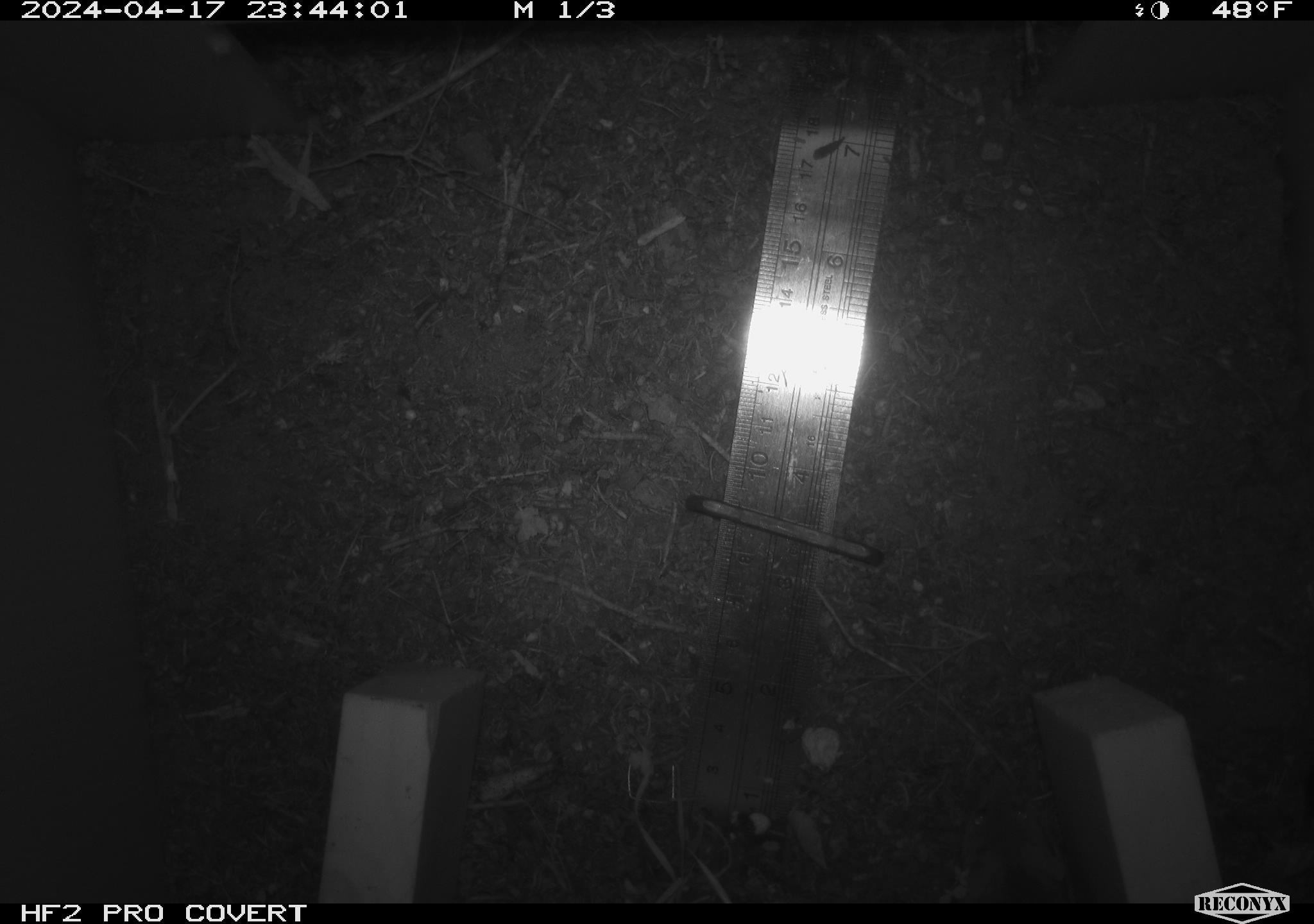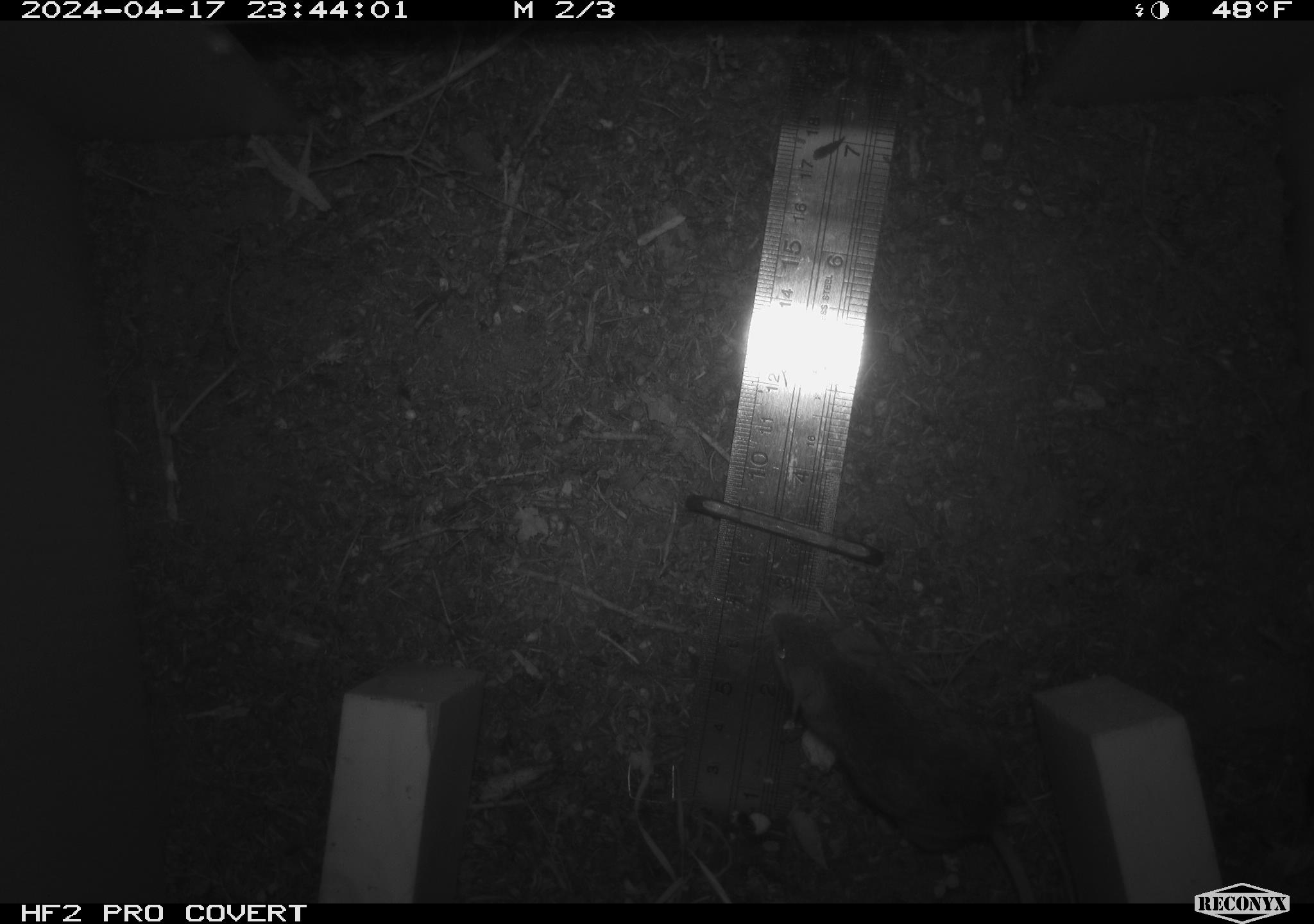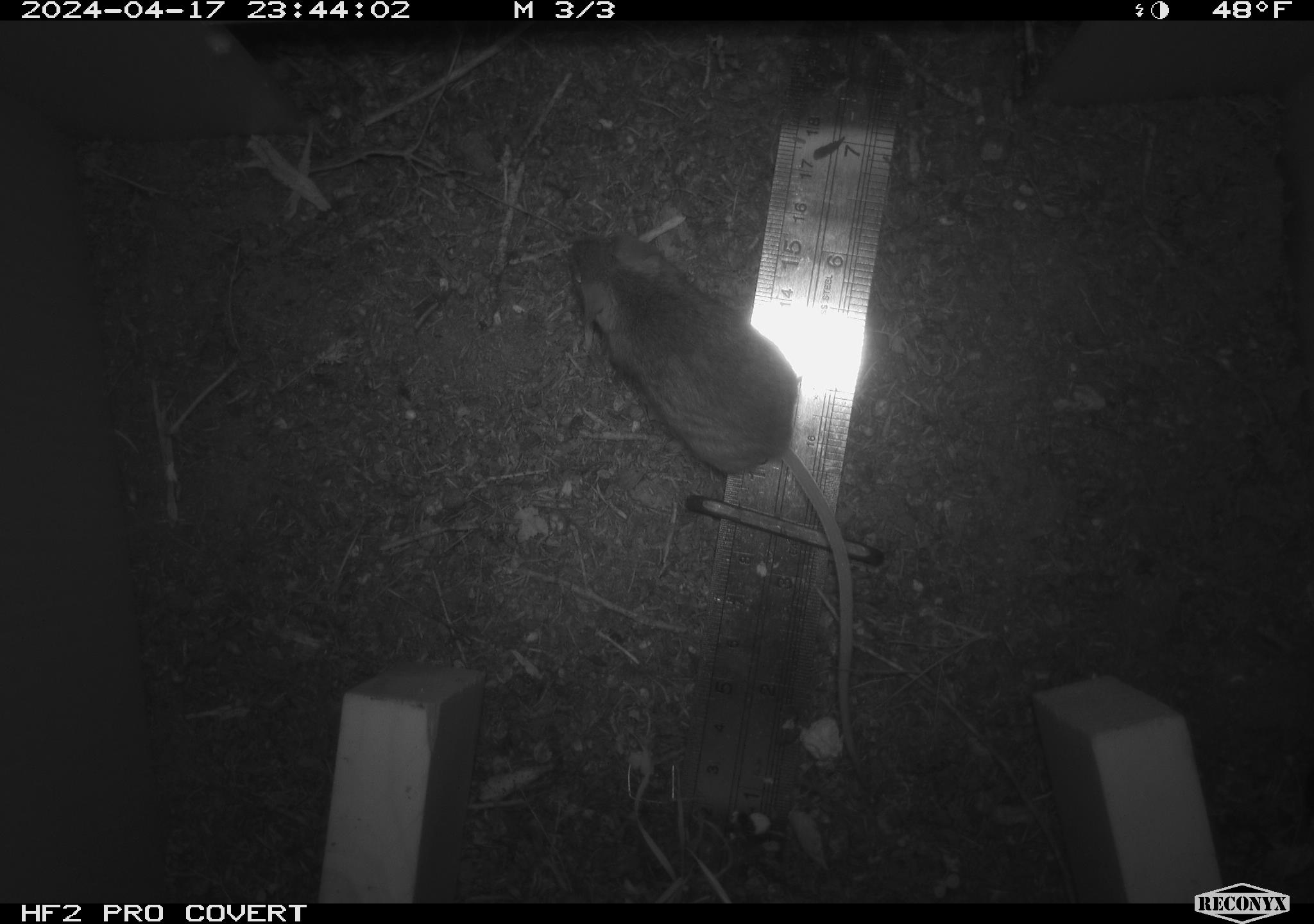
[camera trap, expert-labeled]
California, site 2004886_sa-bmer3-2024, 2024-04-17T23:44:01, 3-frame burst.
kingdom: Animalia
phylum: Chordata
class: Mammalia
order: Rodentia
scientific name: Rodentia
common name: mouse species